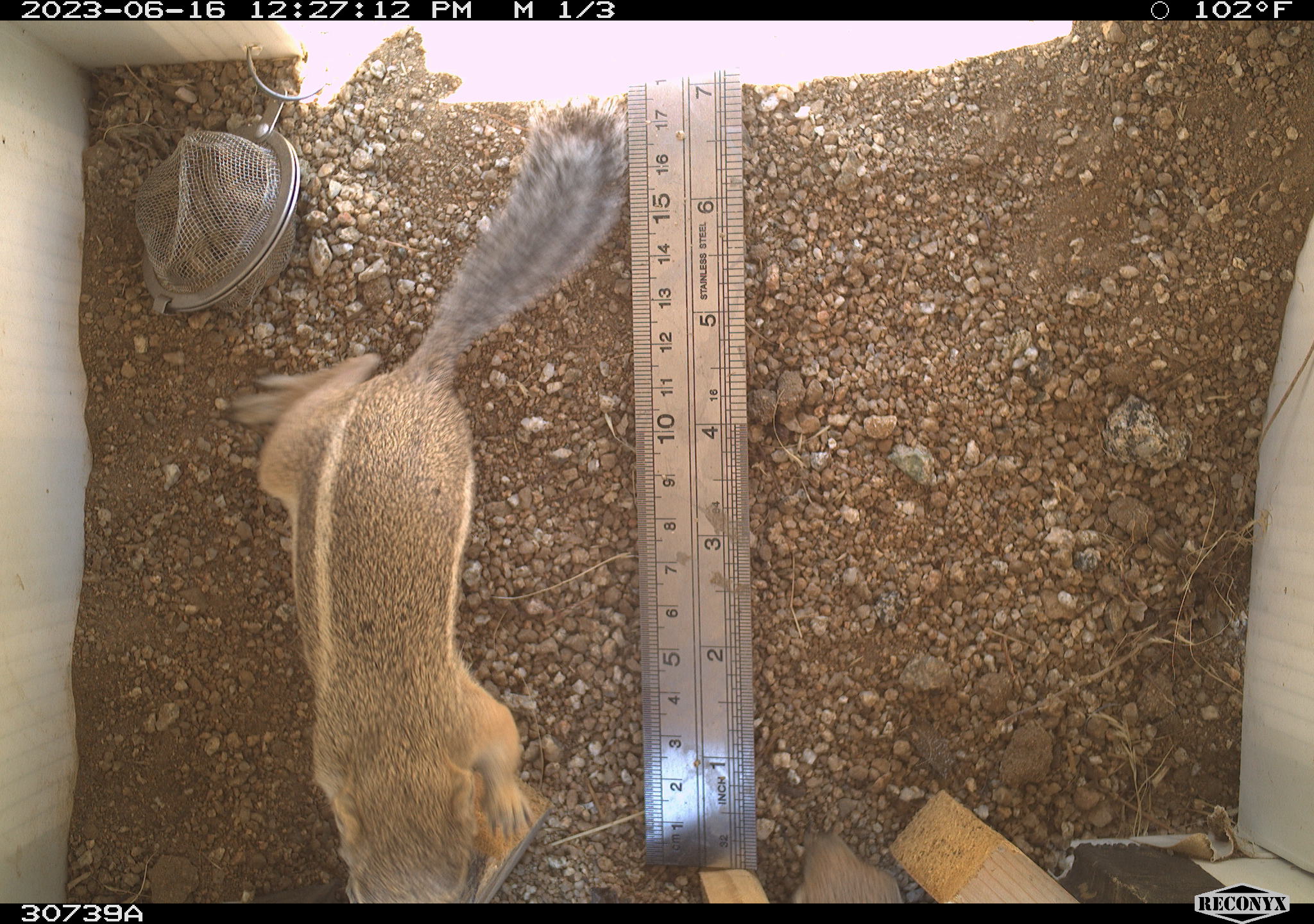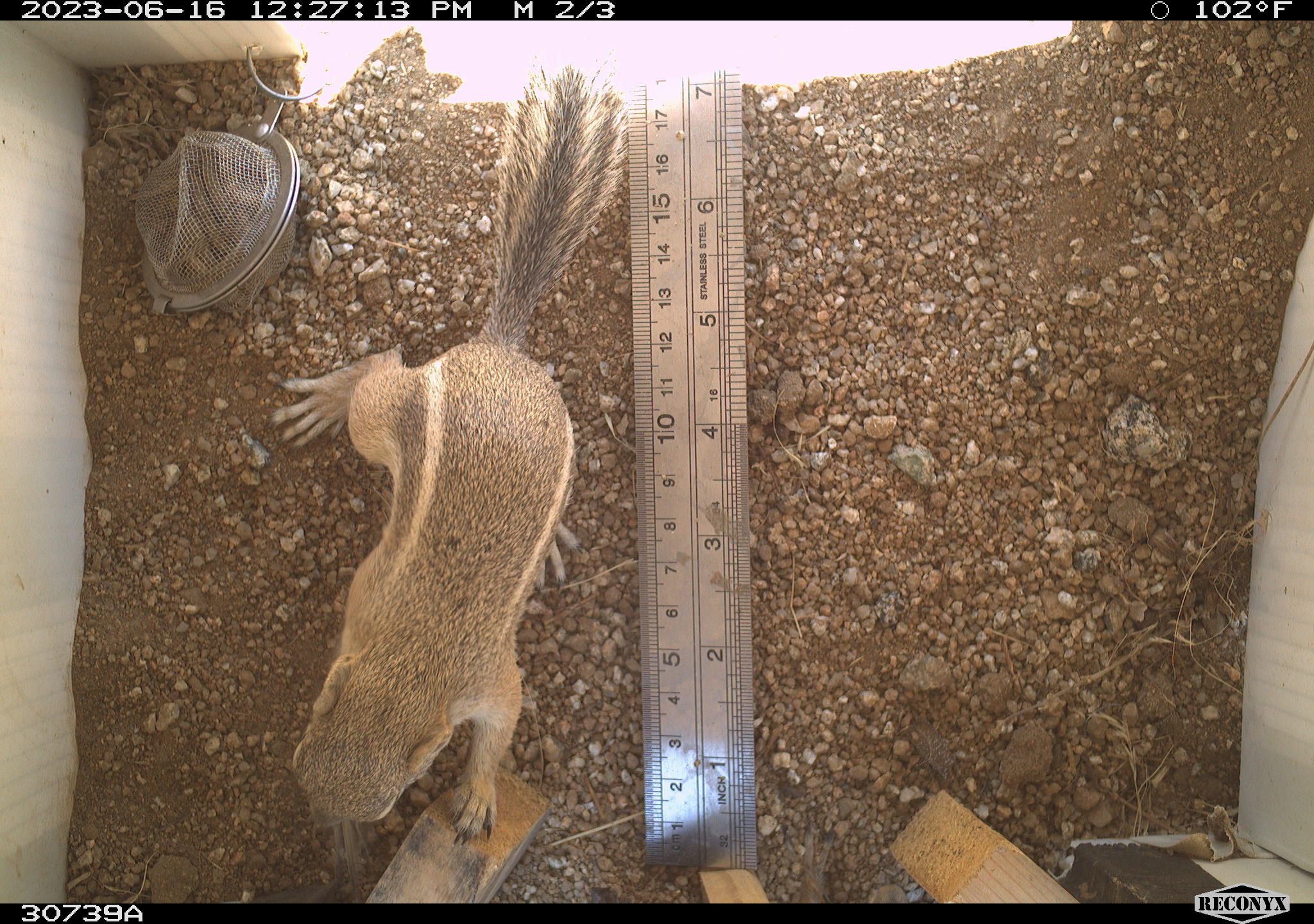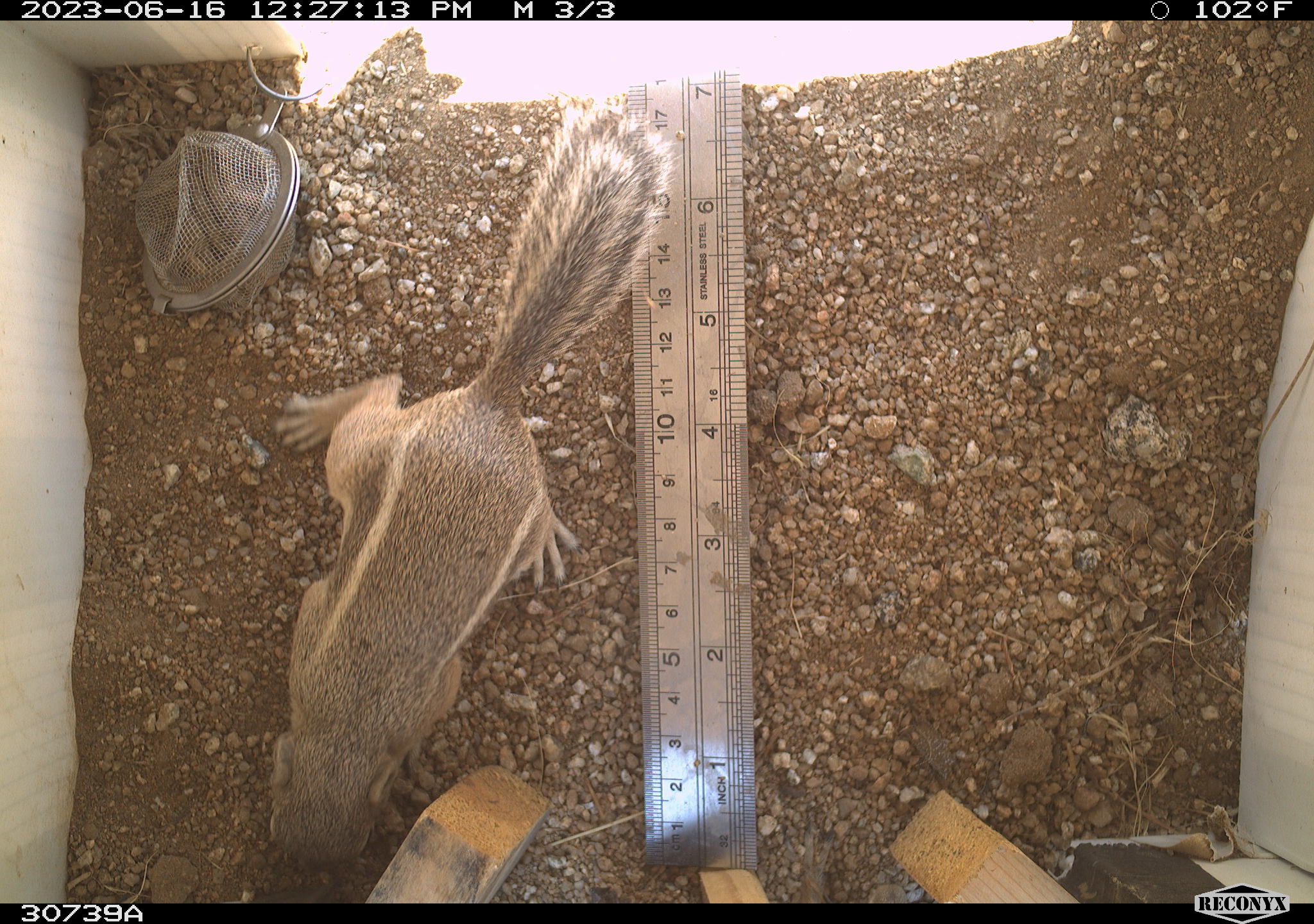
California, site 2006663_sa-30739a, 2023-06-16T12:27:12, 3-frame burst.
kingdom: Animalia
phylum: Chordata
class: Mammalia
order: Rodentia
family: Sciuridae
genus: Ammospermophilus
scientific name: Ammospermophilus leucurus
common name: white-tailed antelope squirrel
White-tailed antelope squirrel (Ammospermophilus leucurus).